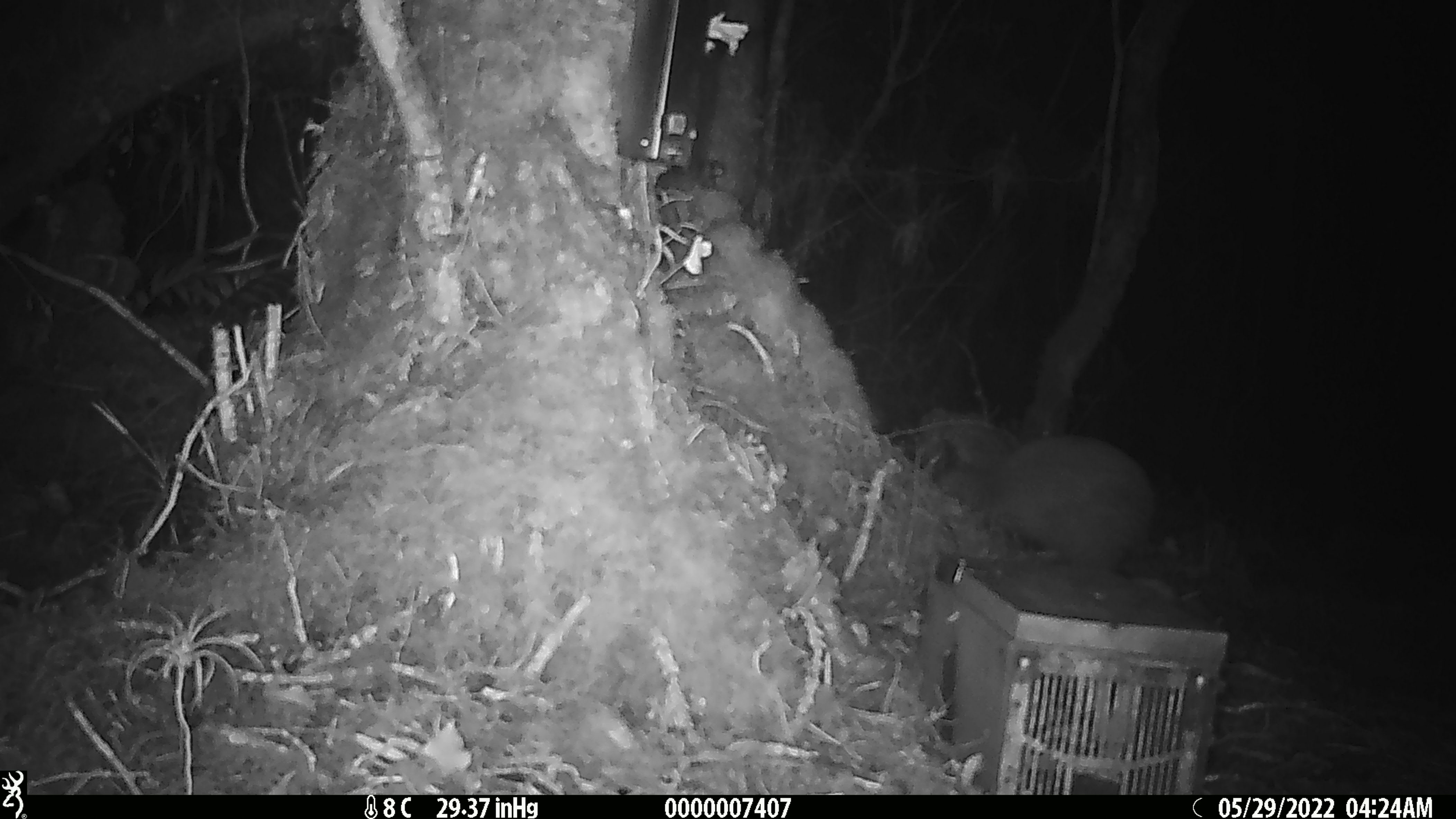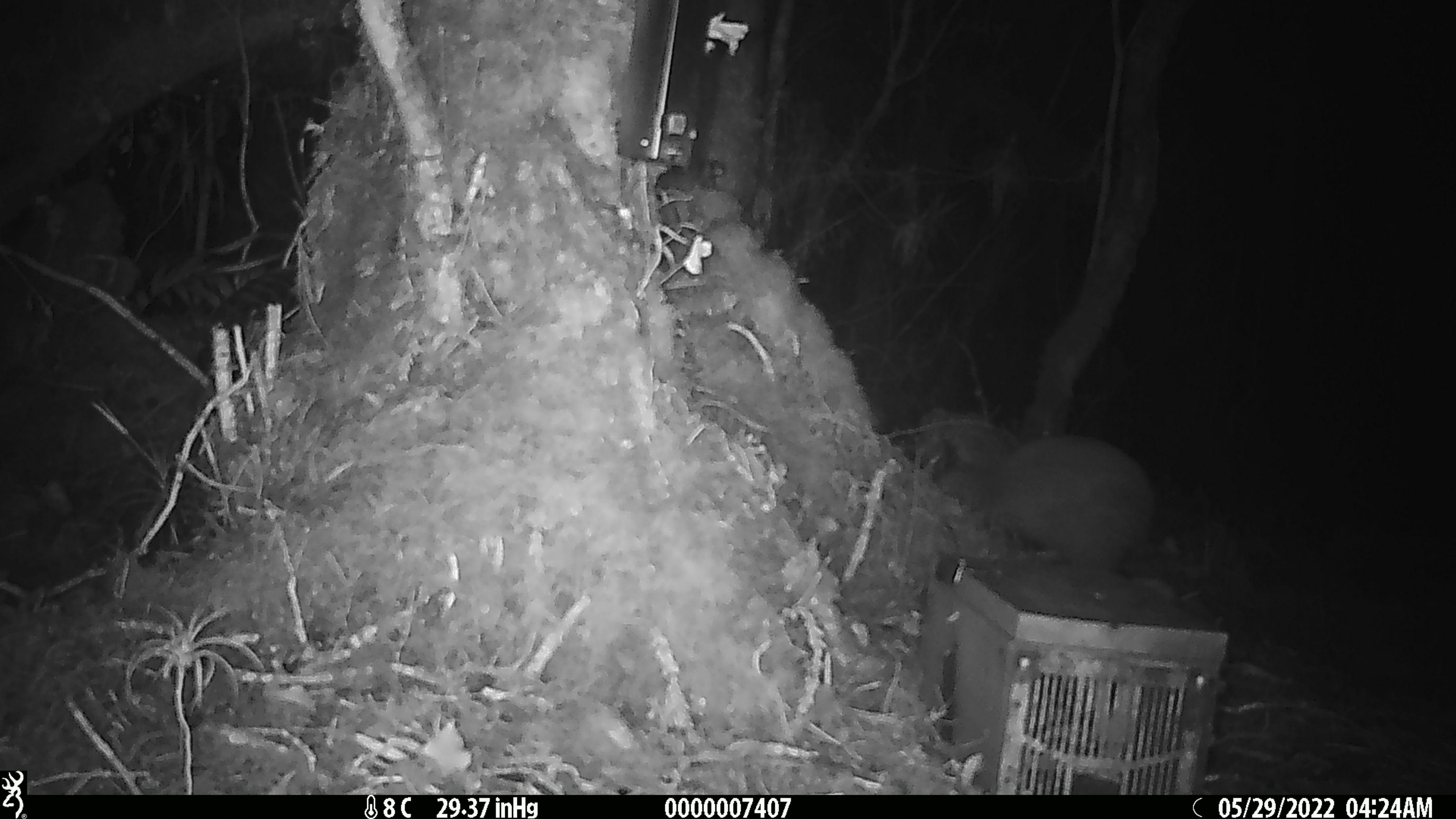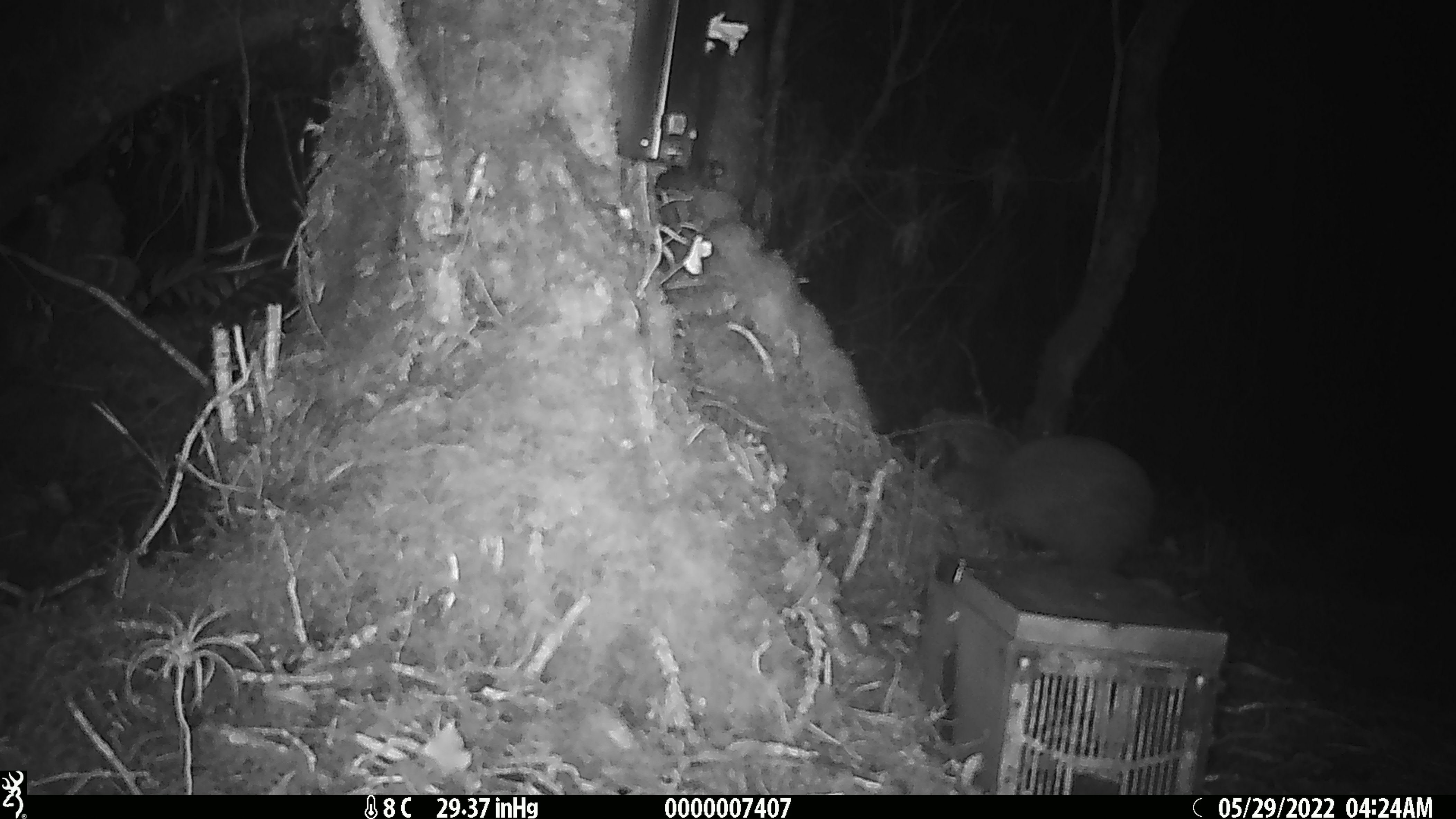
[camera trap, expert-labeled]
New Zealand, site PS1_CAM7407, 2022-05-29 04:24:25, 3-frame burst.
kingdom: Animalia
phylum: Chordata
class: Aves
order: Apterygiformes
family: Apterygidae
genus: Apteryx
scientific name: Apteryx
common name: kiwi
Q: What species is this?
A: Kiwi (Apteryx).